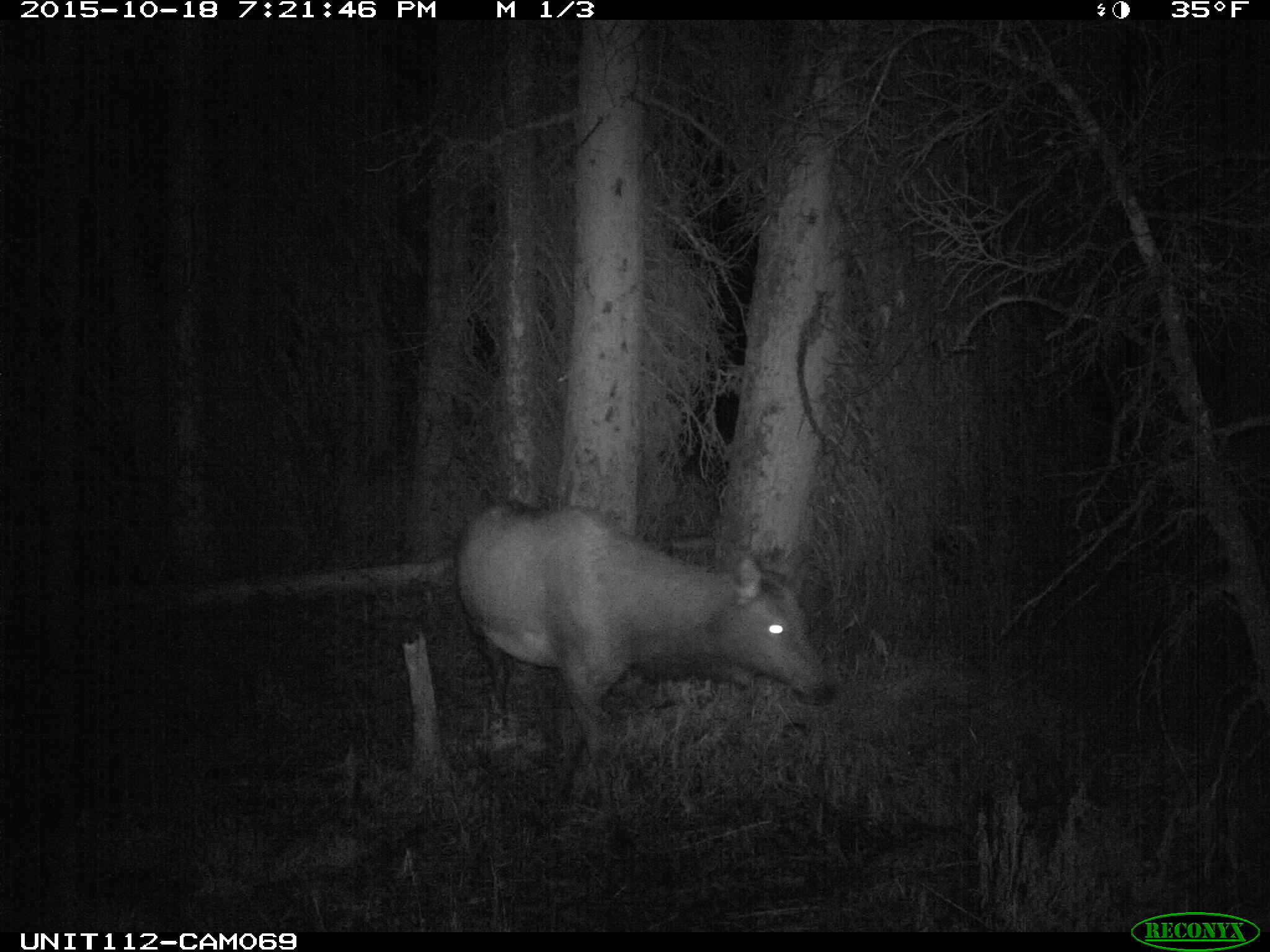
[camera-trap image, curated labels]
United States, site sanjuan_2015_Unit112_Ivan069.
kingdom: Animalia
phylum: Chordata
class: Mammalia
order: Artiodactyla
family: Cervidae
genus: Cervus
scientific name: Cervus elaphus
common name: red deer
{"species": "Cervus elaphus (red deer)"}